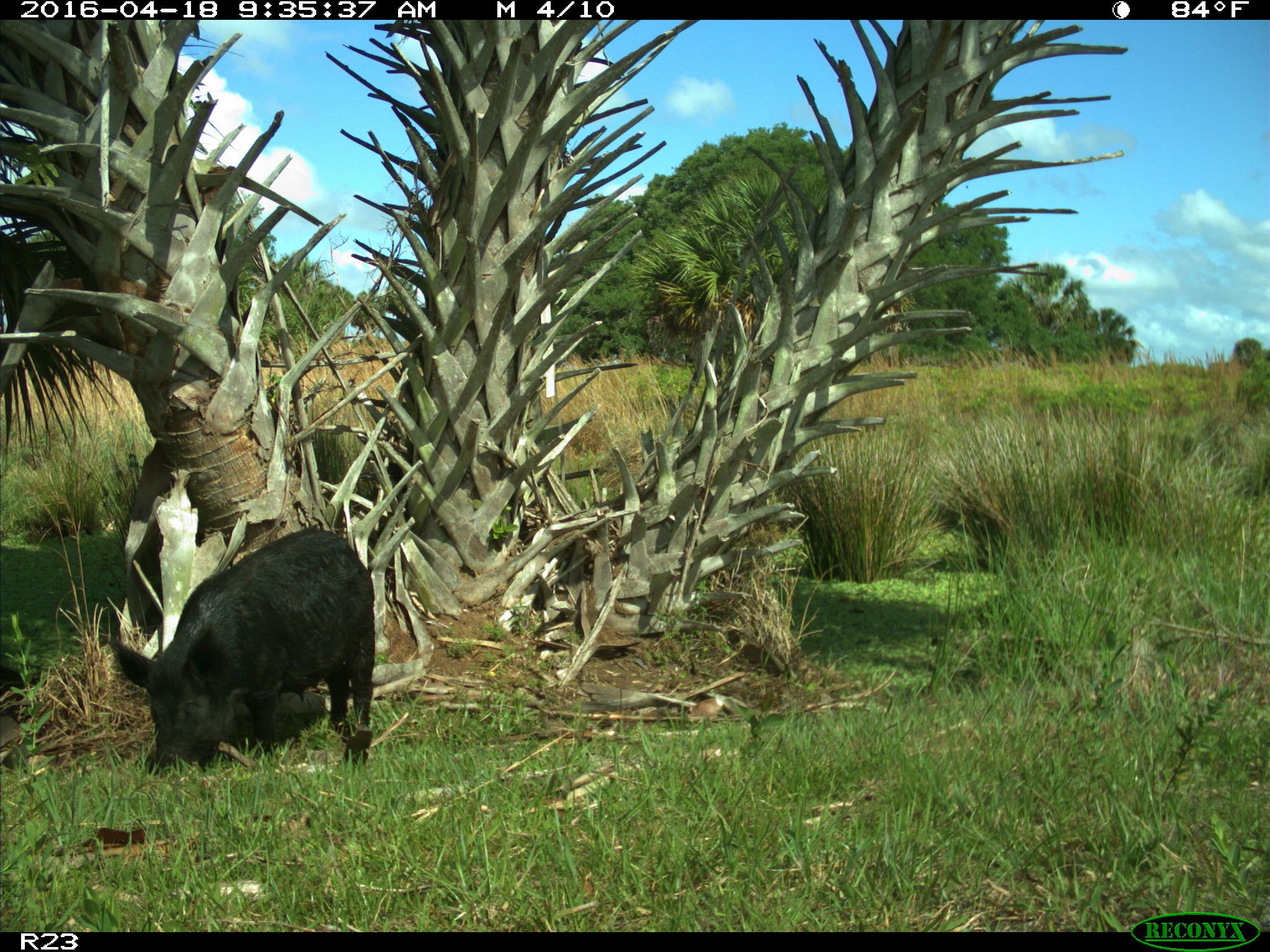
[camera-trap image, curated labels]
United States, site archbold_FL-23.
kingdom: Animalia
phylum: Chordata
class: Mammalia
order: Artiodactyla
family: Suidae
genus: Sus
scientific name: Sus scrofa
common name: wild boar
Sus scrofa (wild boar).